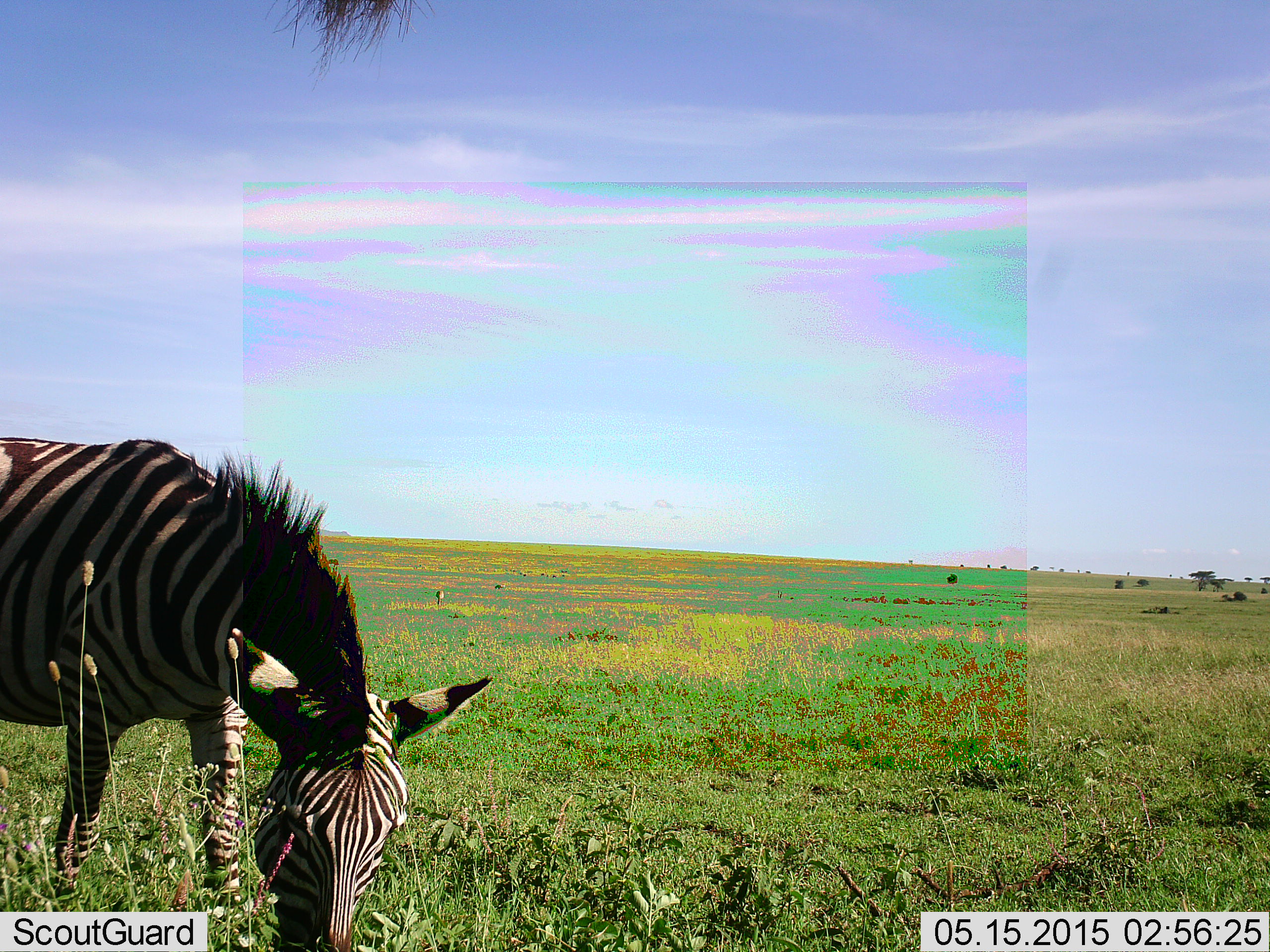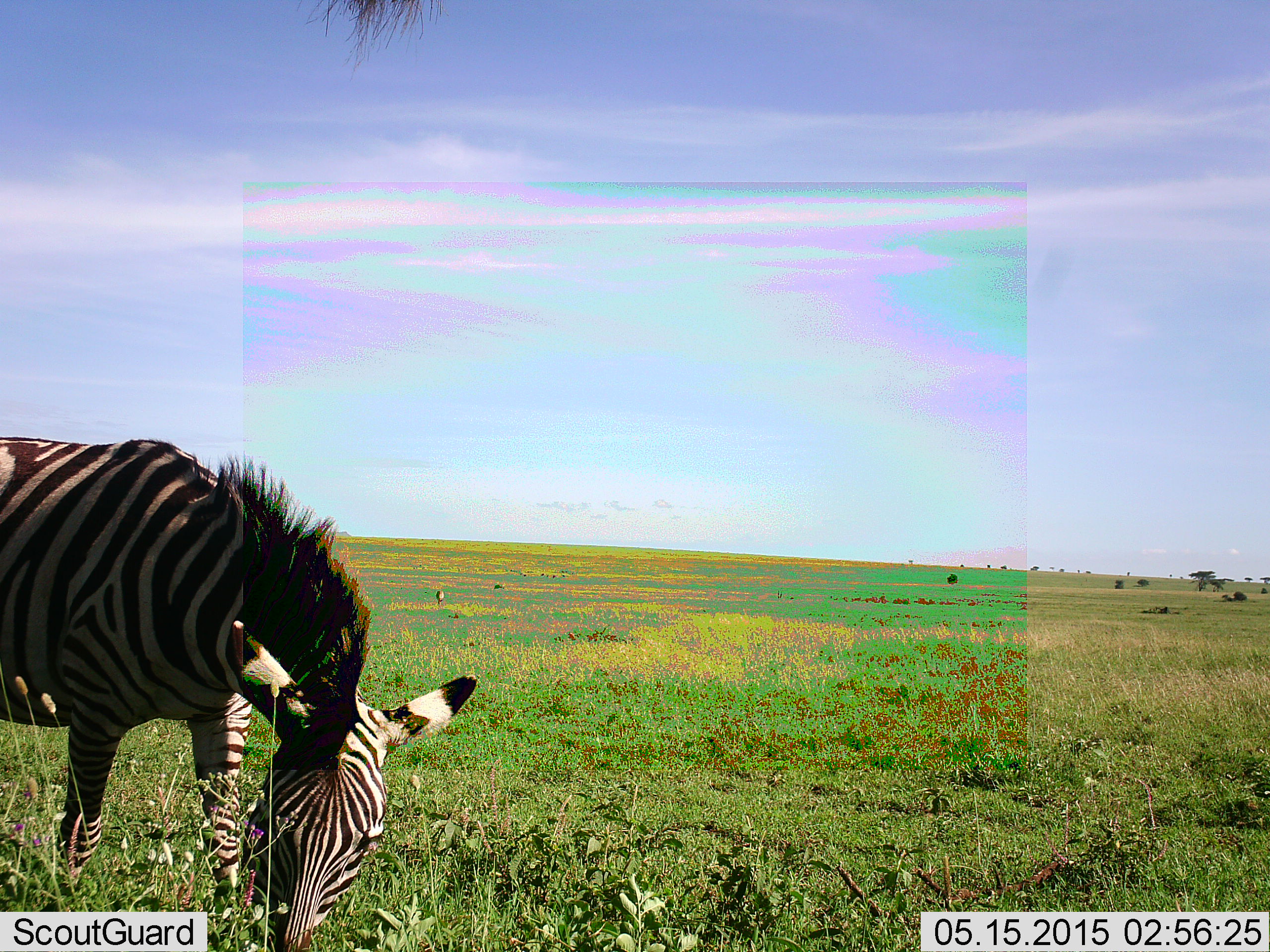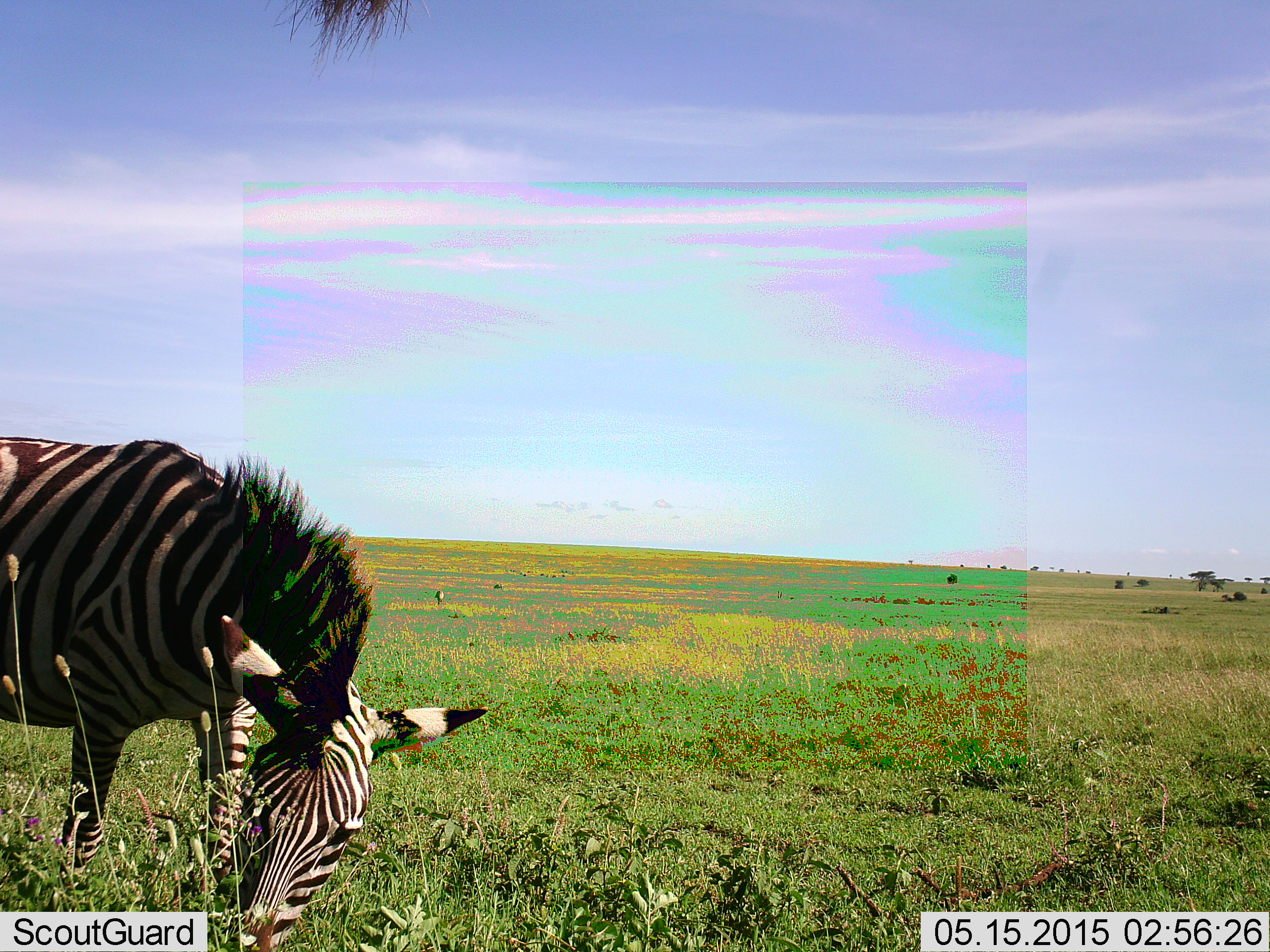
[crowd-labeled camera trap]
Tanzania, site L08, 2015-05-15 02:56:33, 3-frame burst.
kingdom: Animalia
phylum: Chordata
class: Mammalia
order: Perissodactyla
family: Equidae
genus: Equus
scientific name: Equus quagga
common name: plains zebra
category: zebra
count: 1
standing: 30%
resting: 0%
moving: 0%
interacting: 0%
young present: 0%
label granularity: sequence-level